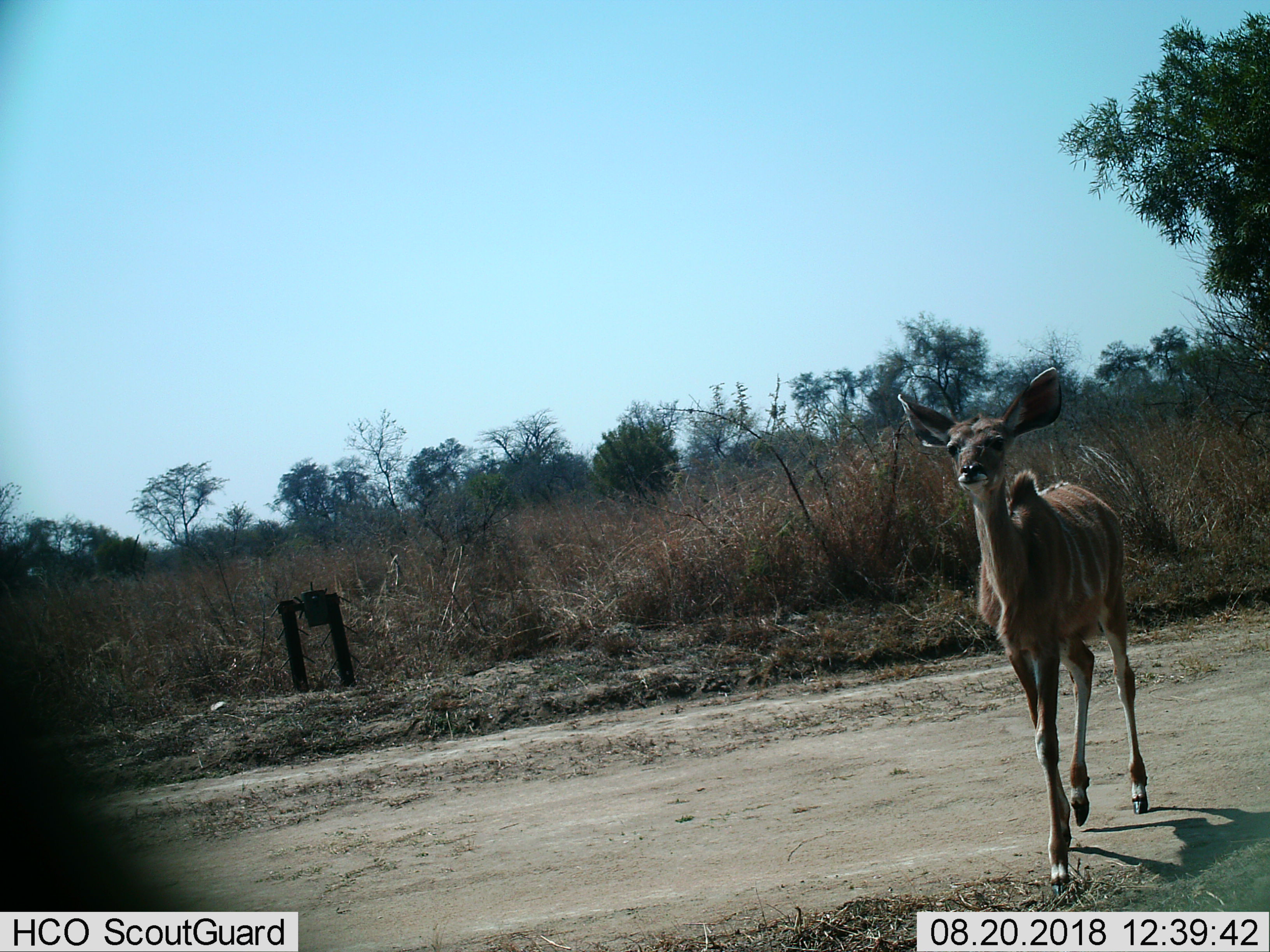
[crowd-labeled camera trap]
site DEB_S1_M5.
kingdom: Animalia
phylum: Chordata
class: Mammalia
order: Artiodactyla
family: Bovidae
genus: Tragelaphus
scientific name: Tragelaphus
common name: kudu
Kudu (Tragelaphus), count 1. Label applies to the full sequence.